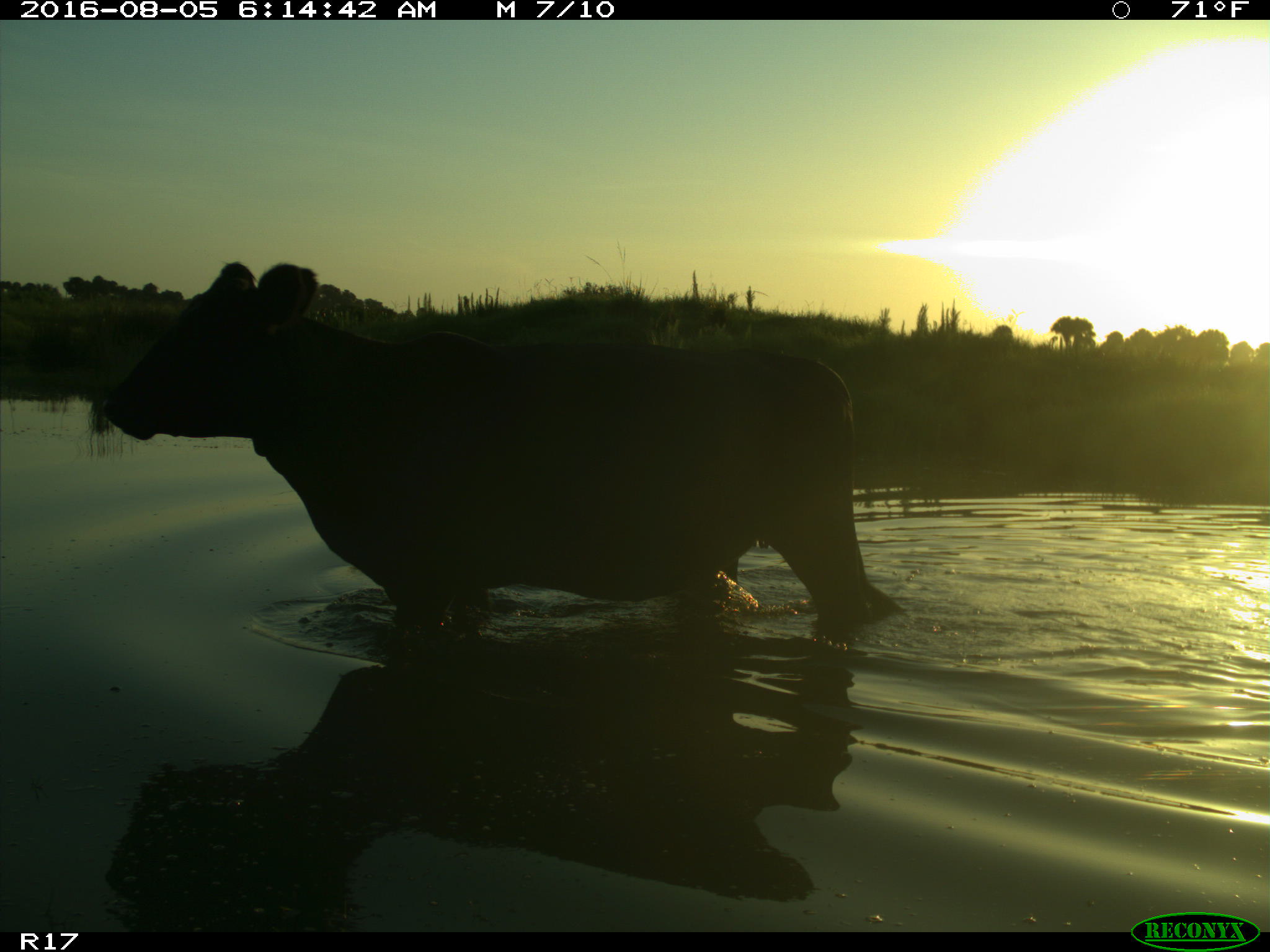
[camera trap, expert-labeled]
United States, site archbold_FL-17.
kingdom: Animalia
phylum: Chordata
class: Mammalia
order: Artiodactyla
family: Bovidae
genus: Bos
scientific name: Bos taurus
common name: domestic cow